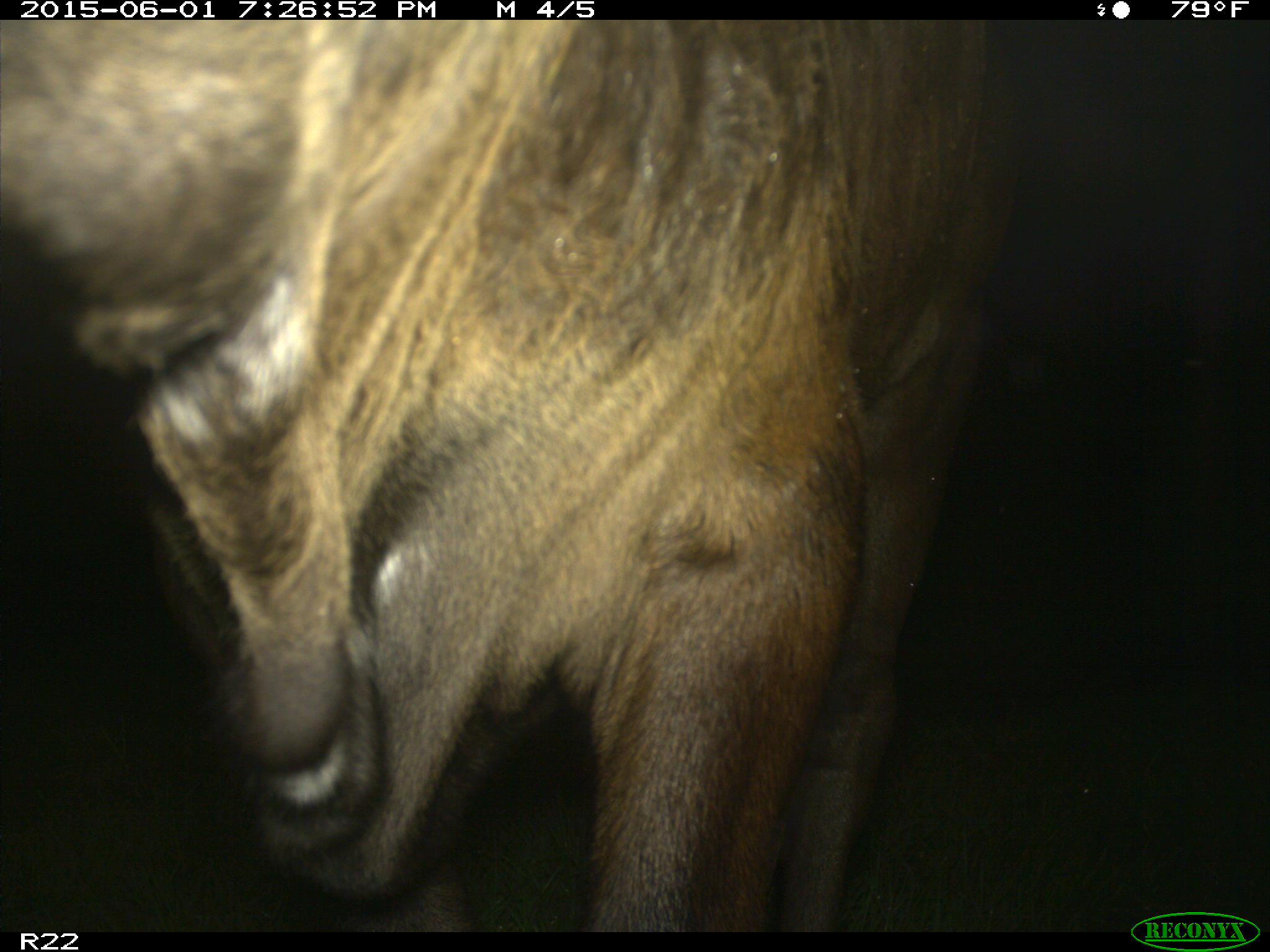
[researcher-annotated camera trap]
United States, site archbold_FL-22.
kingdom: Animalia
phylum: Chordata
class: Mammalia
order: Artiodactyla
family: Bovidae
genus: Bos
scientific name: Bos taurus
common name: domestic cow